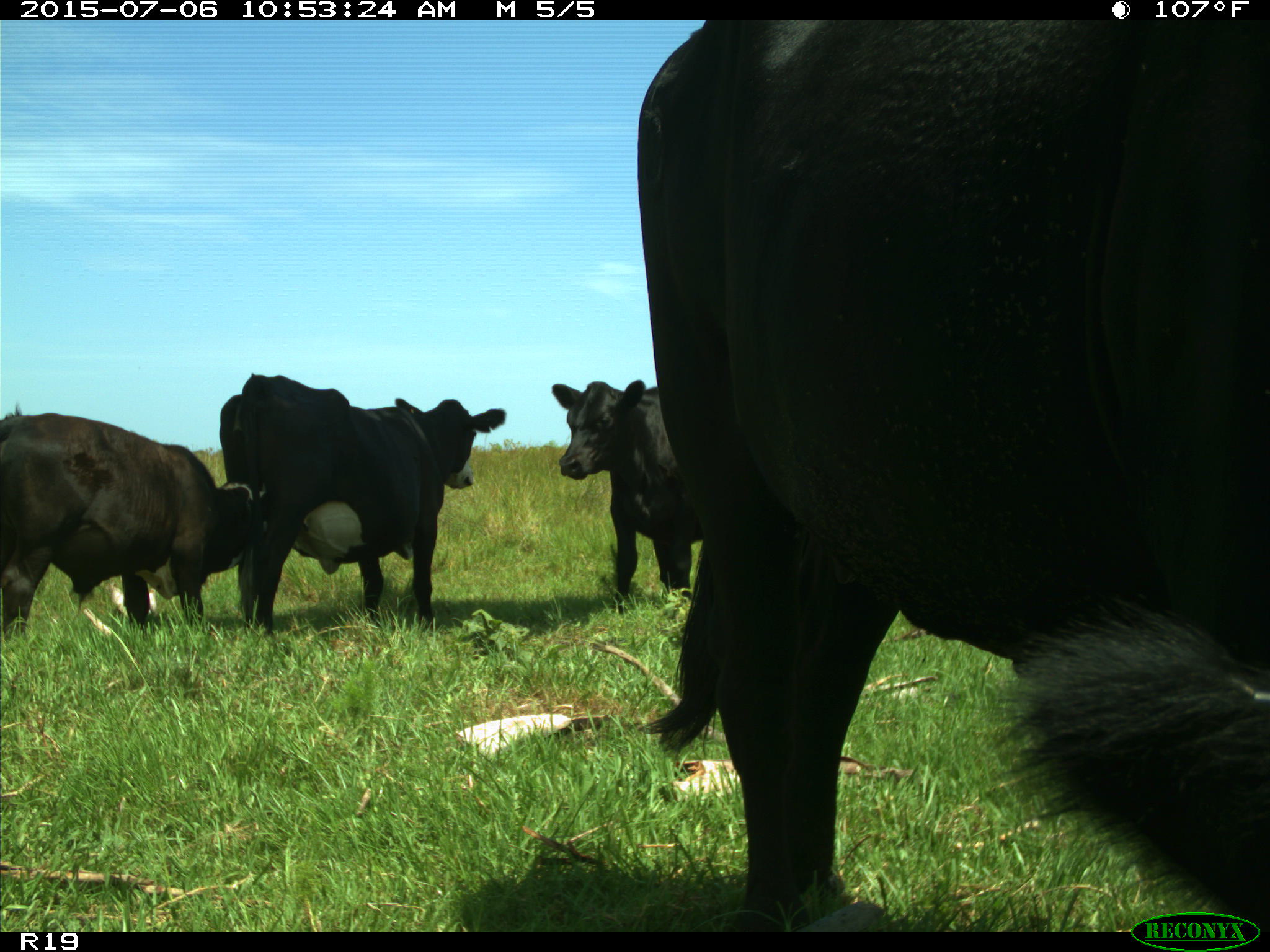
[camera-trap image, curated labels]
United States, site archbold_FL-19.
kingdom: Animalia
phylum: Chordata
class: Mammalia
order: Artiodactyla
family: Bovidae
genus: Bos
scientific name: Bos taurus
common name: domestic cow